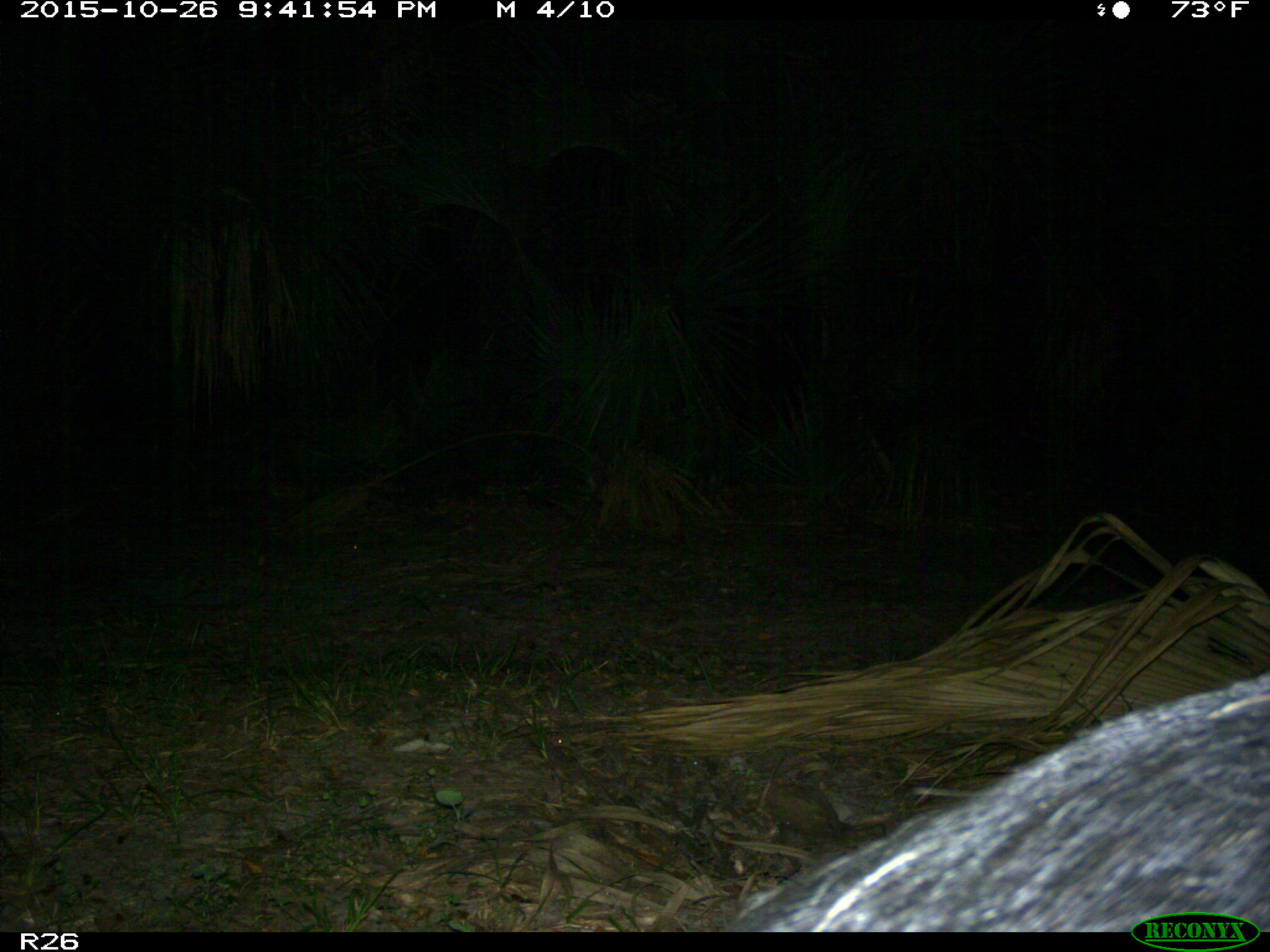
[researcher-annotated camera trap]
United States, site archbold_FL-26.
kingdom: Animalia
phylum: Chordata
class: Mammalia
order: Artiodactyla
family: Suidae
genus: Sus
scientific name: Sus scrofa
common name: wild boar